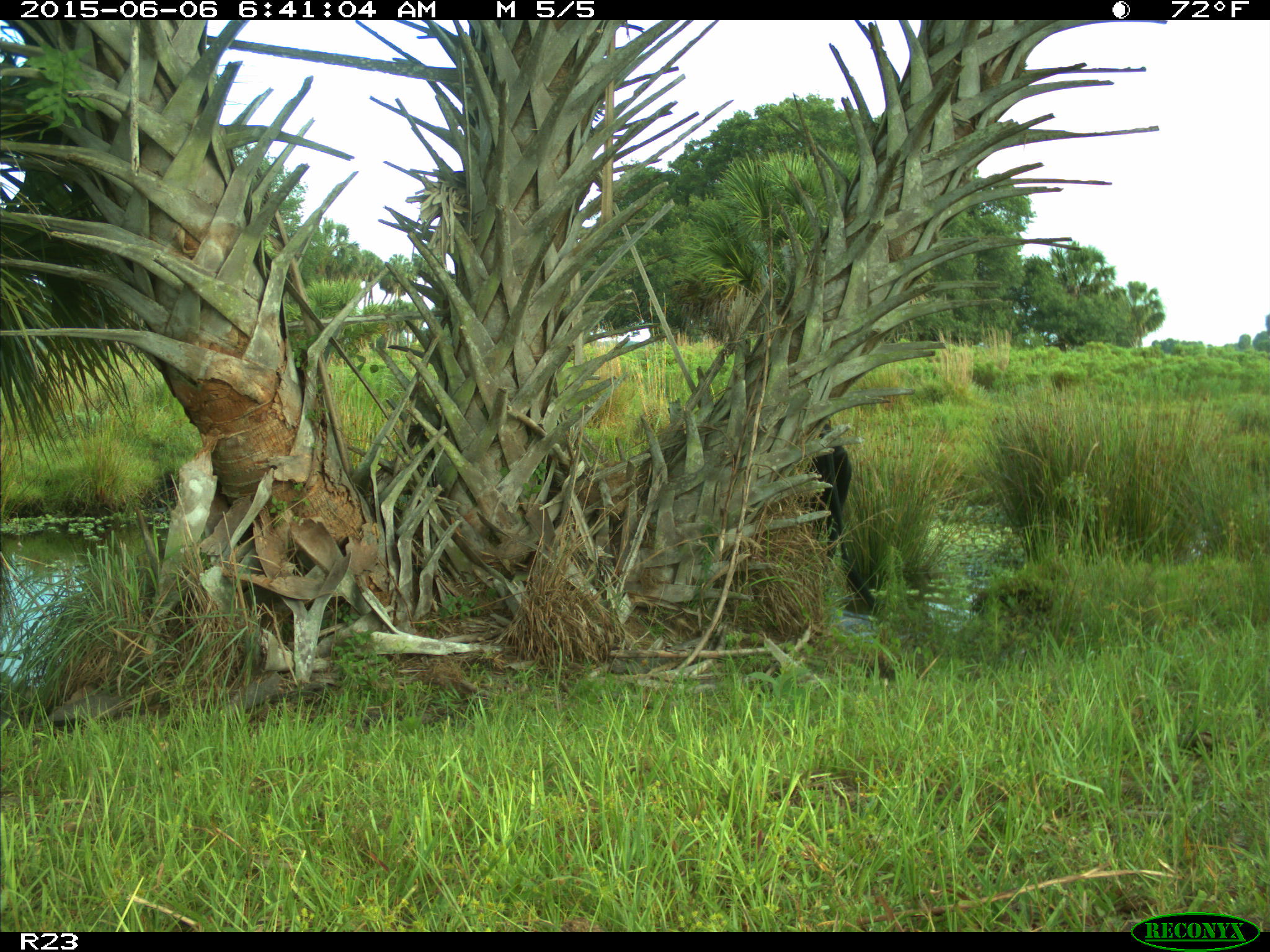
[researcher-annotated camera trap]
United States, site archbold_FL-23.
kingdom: Animalia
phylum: Chordata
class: Mammalia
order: Artiodactyla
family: Bovidae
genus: Bos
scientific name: Bos taurus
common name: domestic cow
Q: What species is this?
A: Bos taurus (domestic cow).